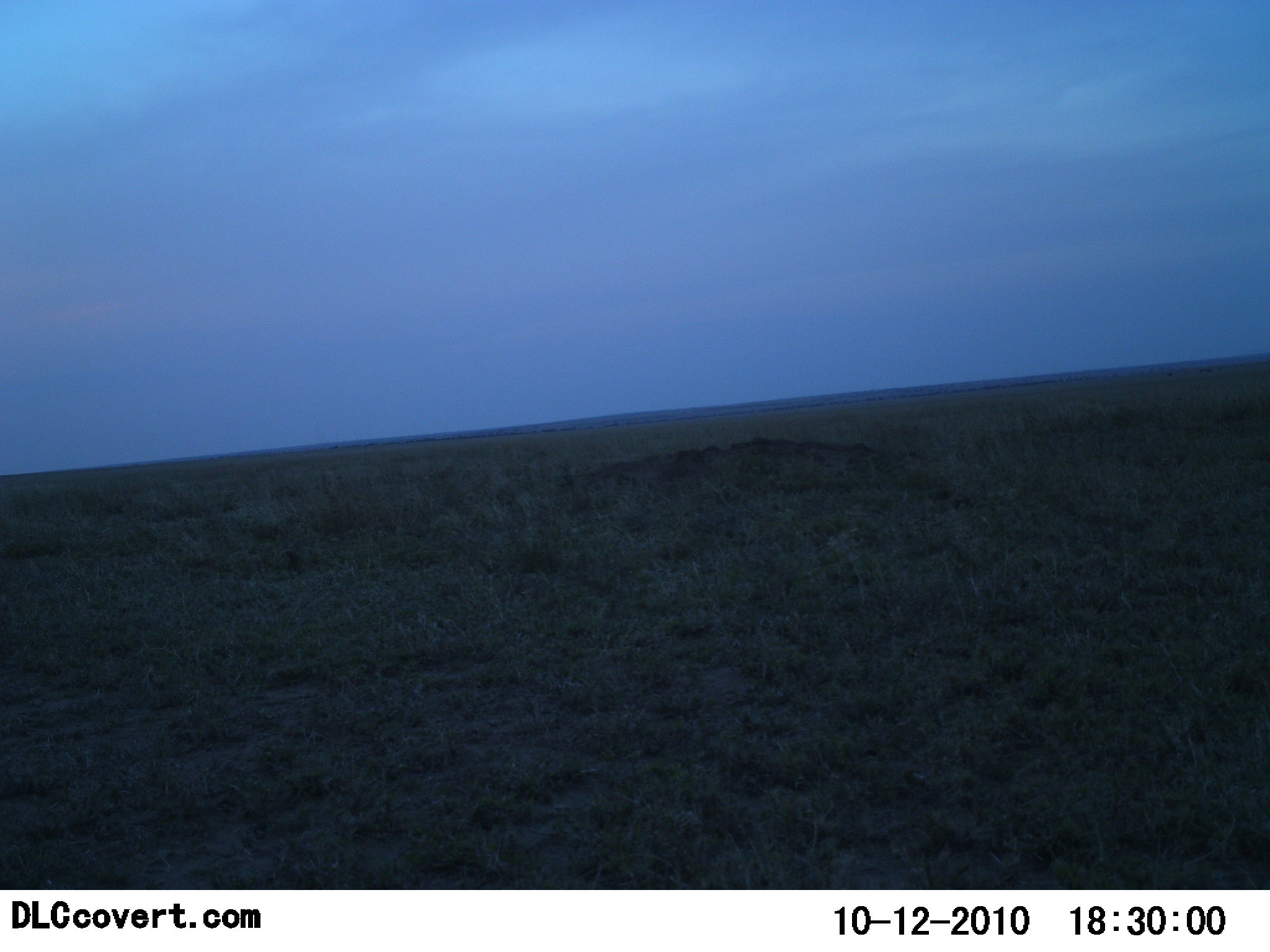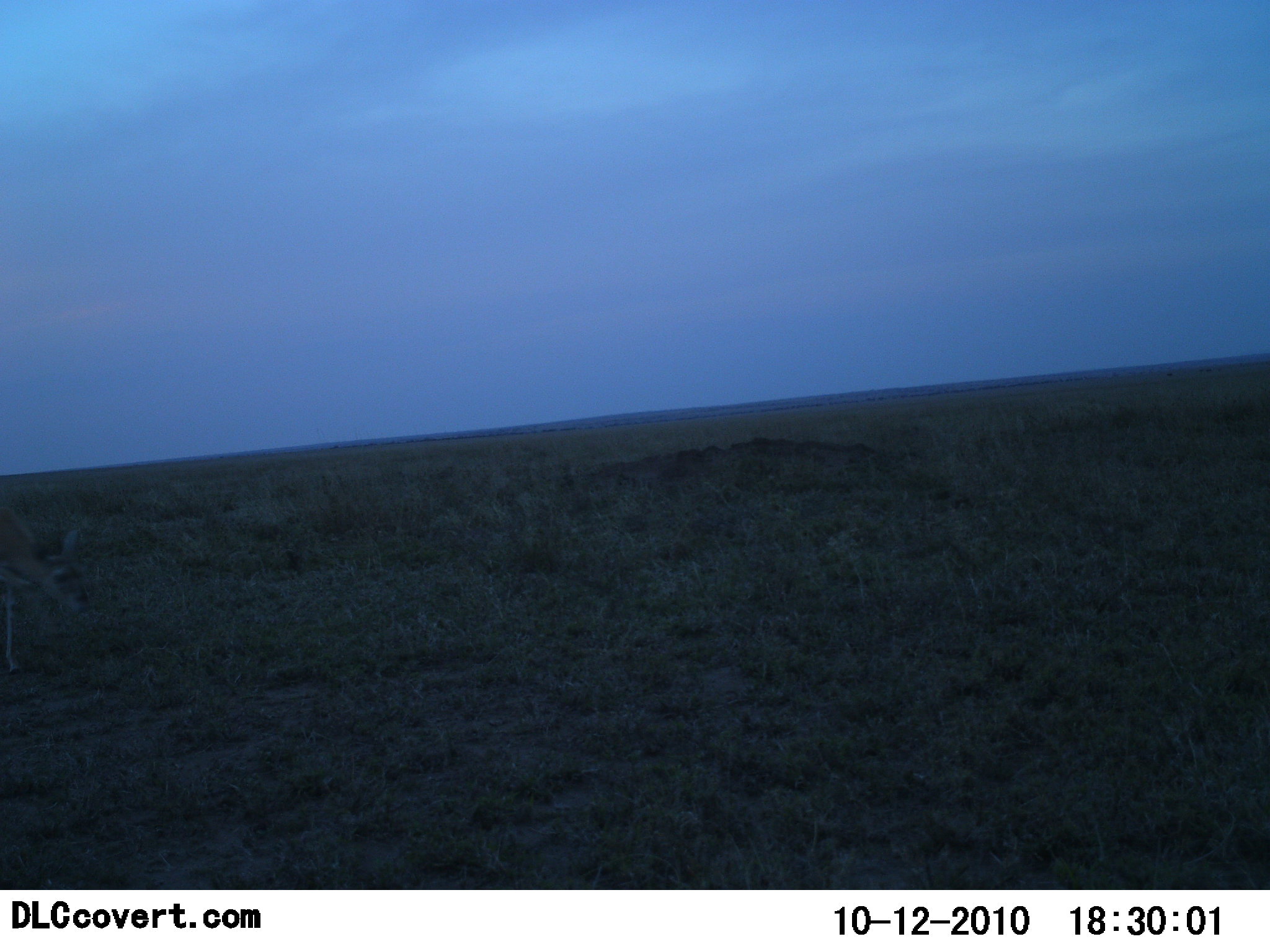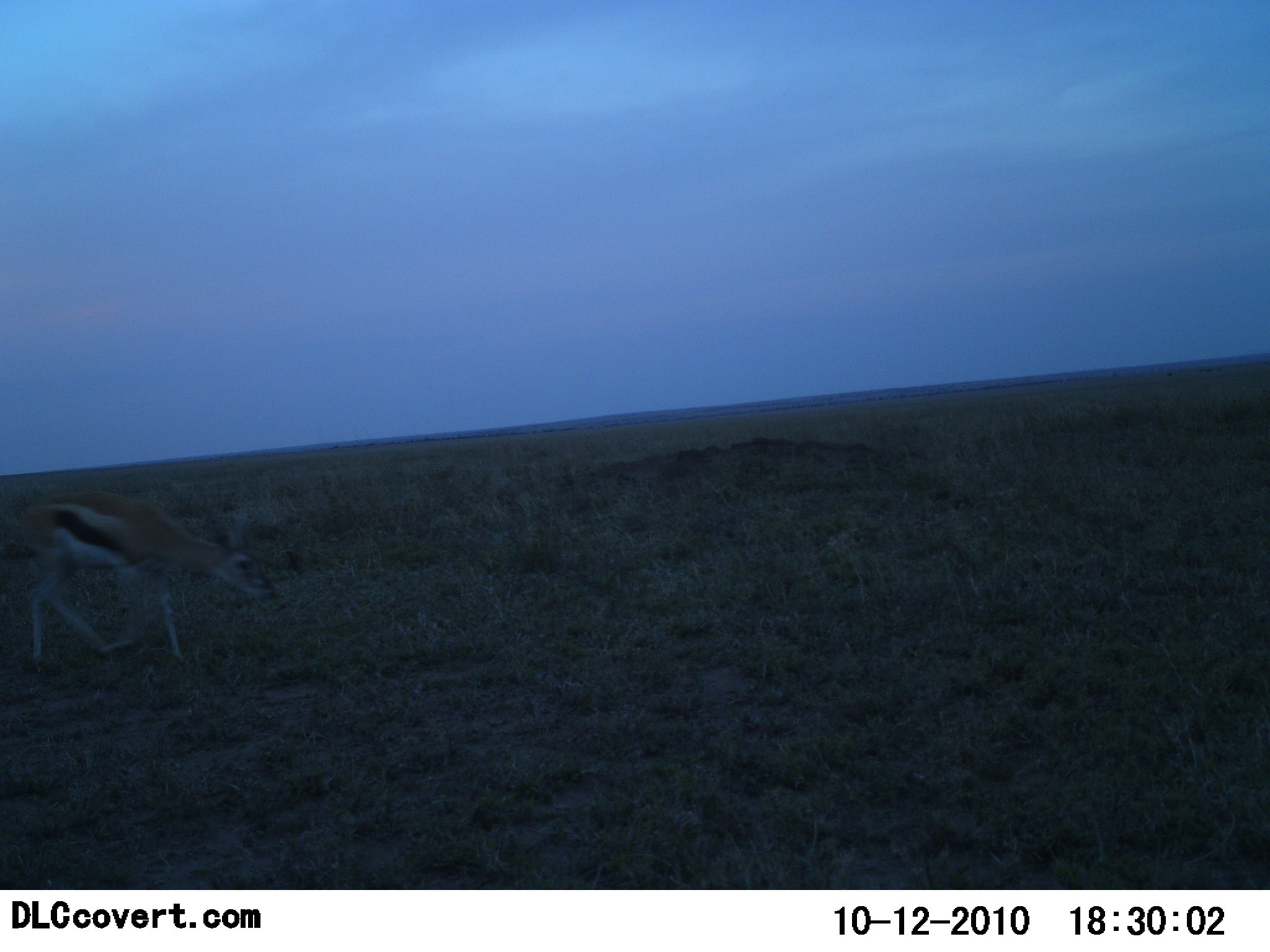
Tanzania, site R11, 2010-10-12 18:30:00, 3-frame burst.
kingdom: Animalia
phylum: Chordata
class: Mammalia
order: Artiodactyla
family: Bovidae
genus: Eudorcas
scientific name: Eudorcas thomsonii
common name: thomson's gazelle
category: gazellethomsons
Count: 1.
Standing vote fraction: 0%.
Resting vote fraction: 0%.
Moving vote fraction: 100%.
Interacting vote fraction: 0%.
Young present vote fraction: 0%.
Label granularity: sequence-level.